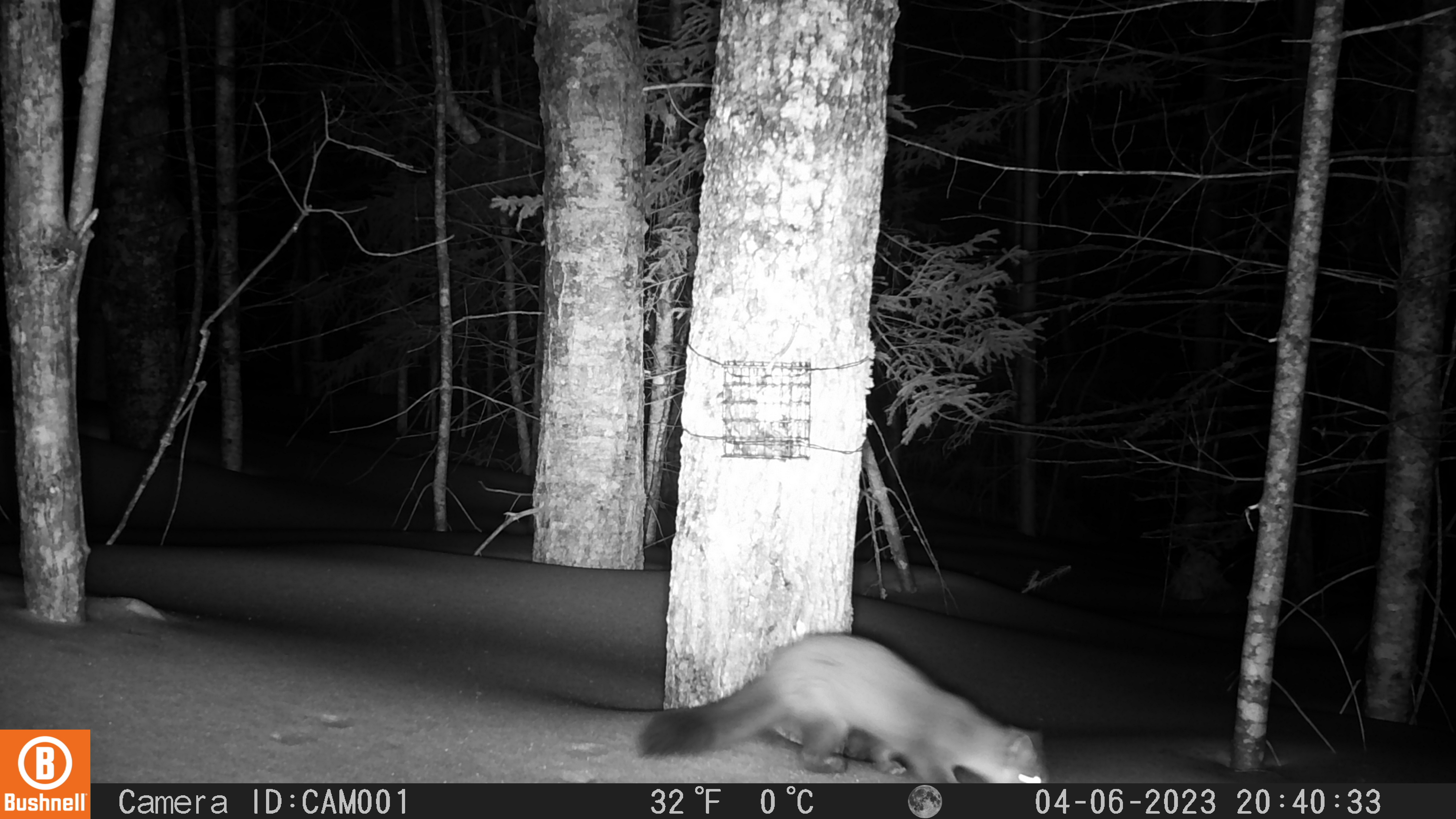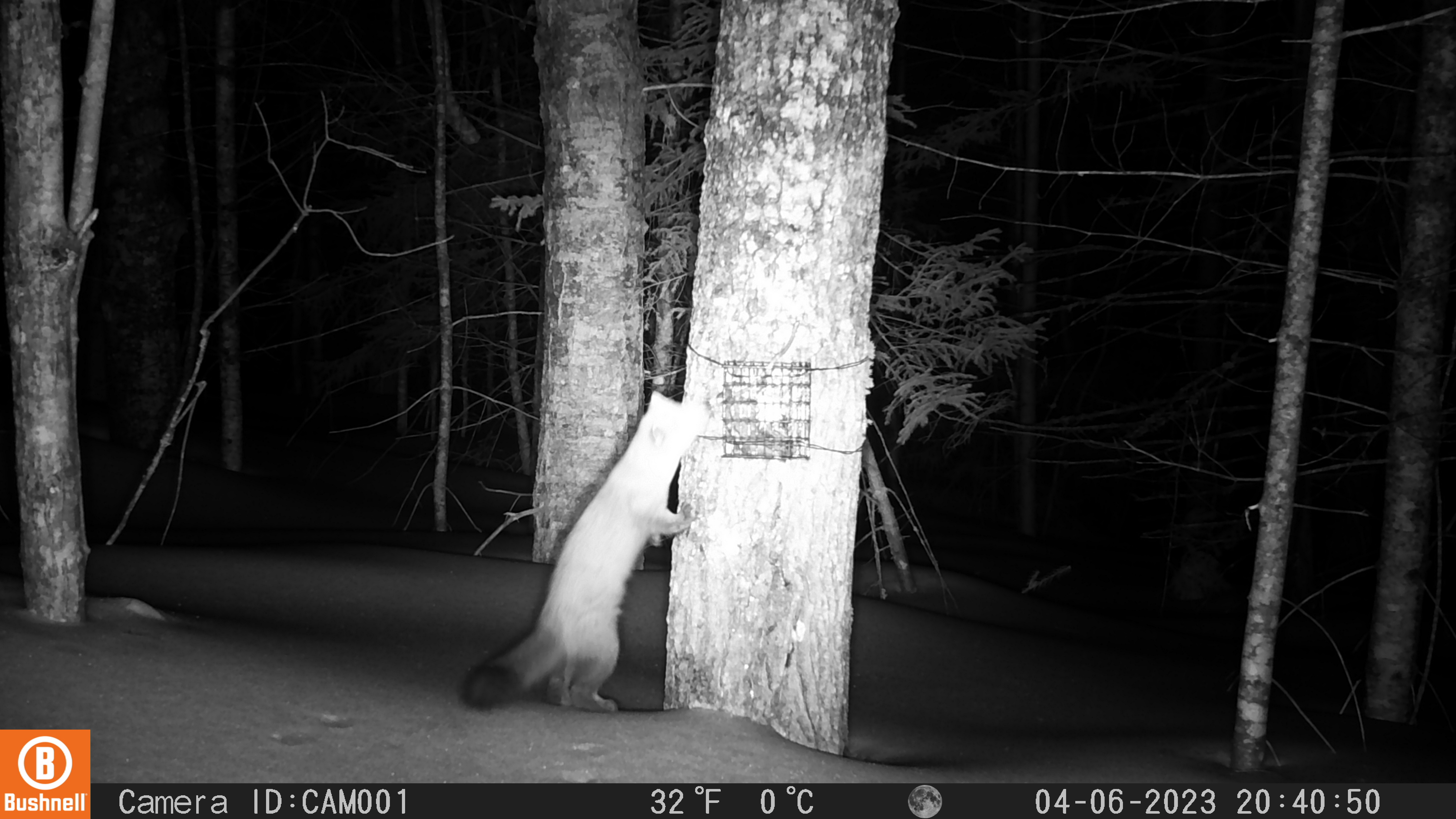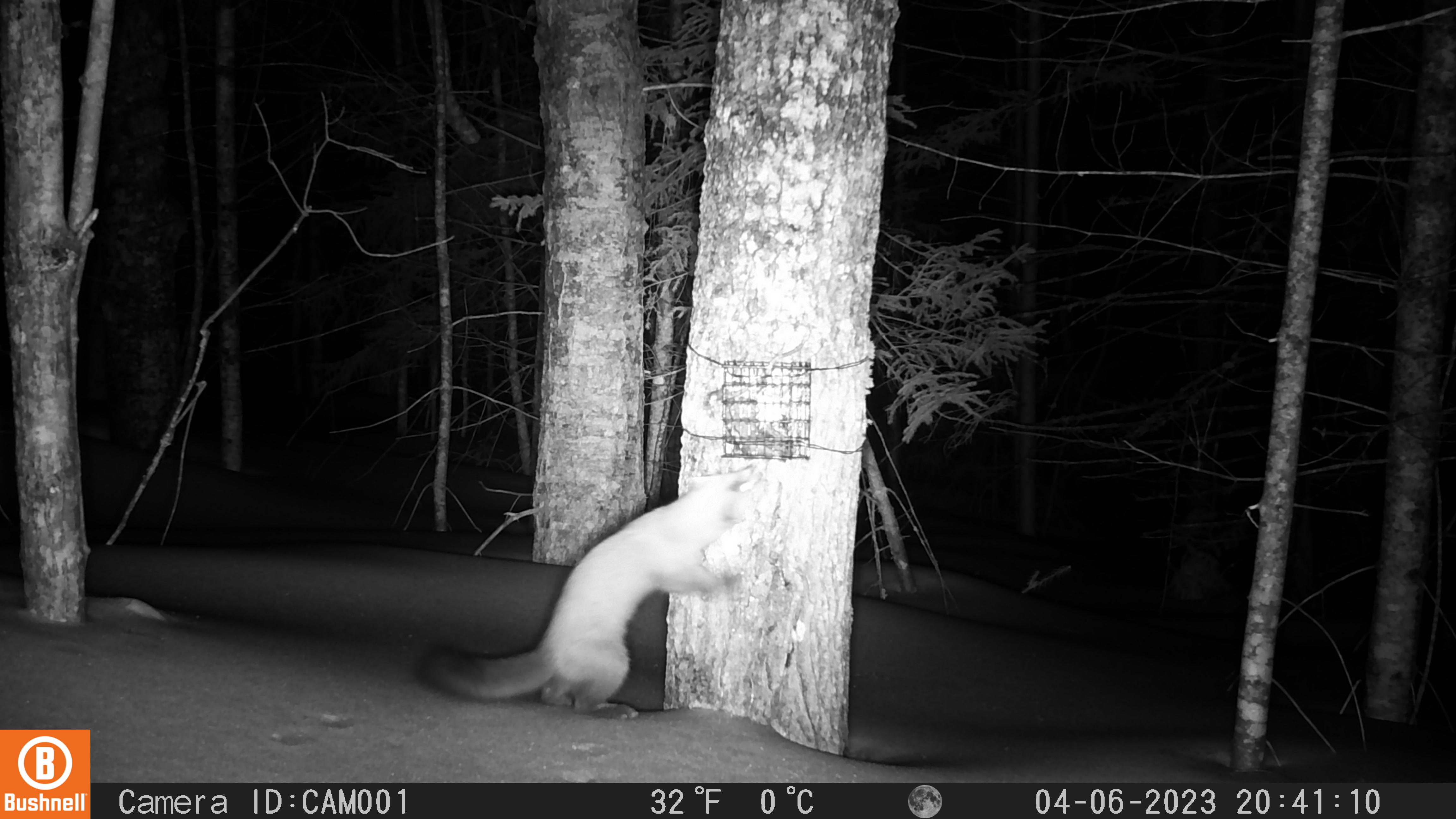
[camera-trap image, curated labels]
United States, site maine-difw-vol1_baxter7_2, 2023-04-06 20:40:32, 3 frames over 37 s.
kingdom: Animalia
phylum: Chordata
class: Mammalia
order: Carnivora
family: Mustelidae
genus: Martes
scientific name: Martes americana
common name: american marten